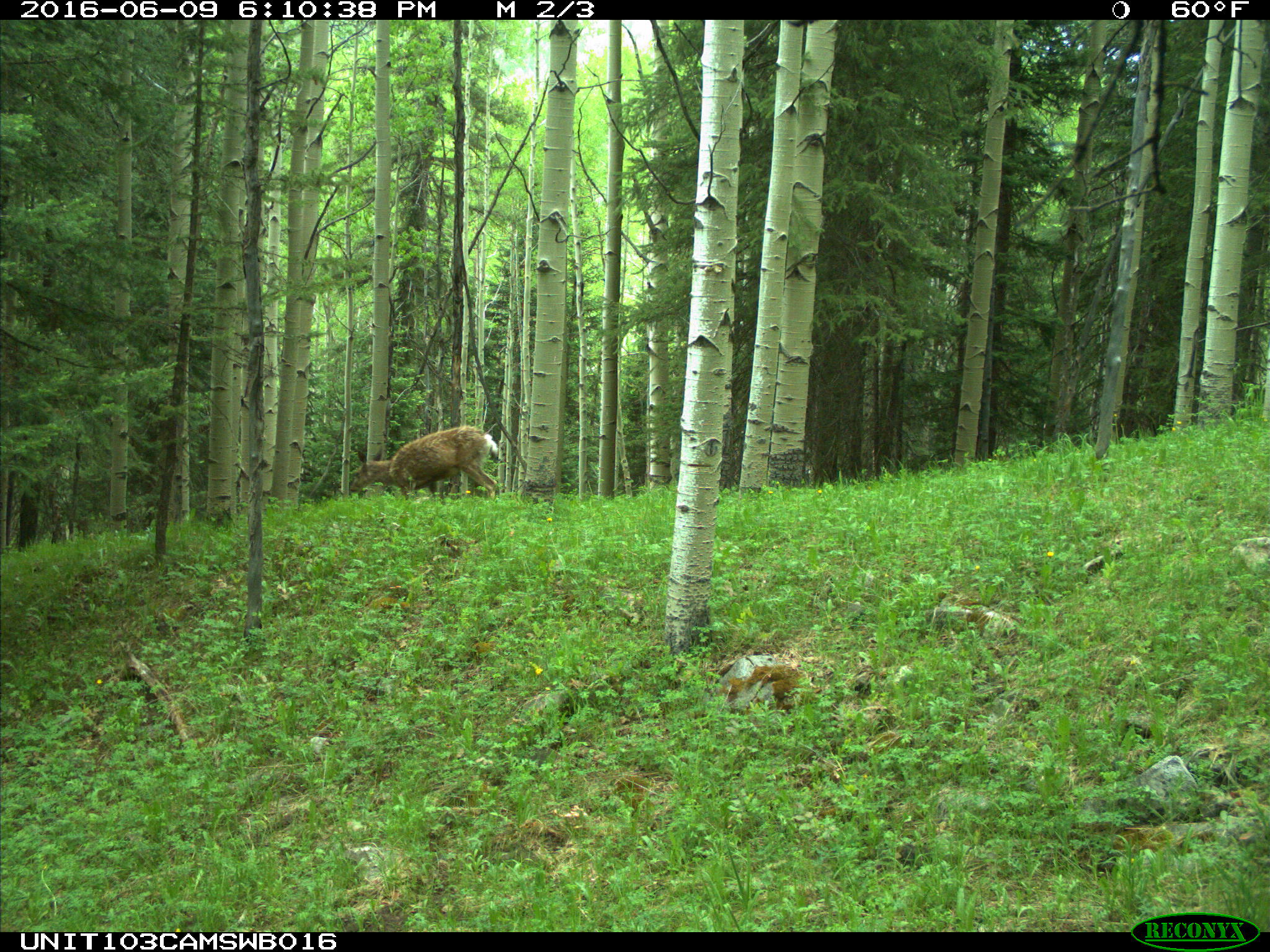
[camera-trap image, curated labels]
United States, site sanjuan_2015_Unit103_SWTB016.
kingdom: Animalia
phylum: Chordata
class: Mammalia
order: Artiodactyla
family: Cervidae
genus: Odocoileus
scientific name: Odocoileus hemionus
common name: mule deer